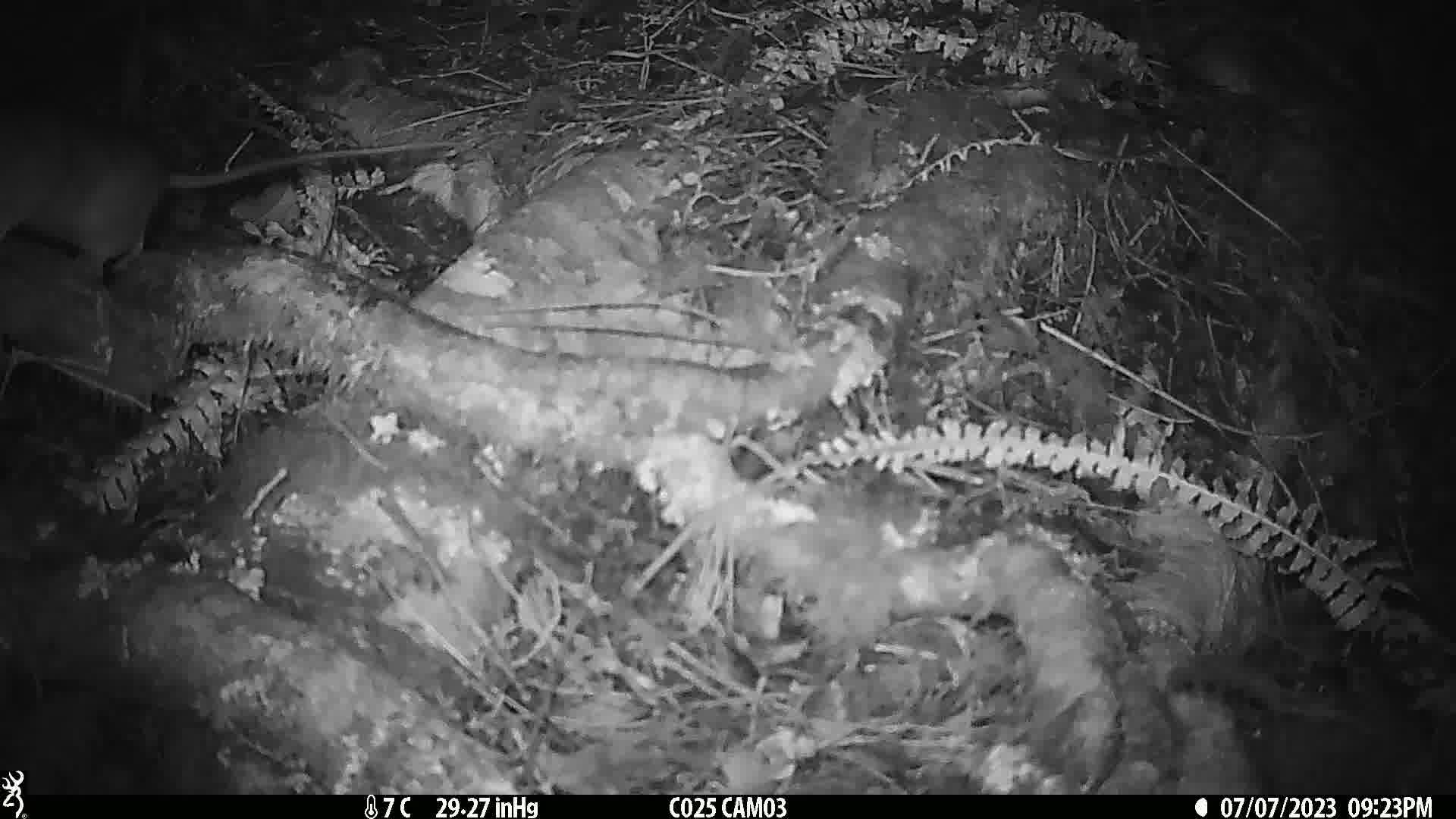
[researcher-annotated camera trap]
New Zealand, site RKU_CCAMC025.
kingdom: Animalia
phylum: Chordata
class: Mammalia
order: Rodentia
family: Muridae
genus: Rattus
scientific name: Rattus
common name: rat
Rat (Rattus).